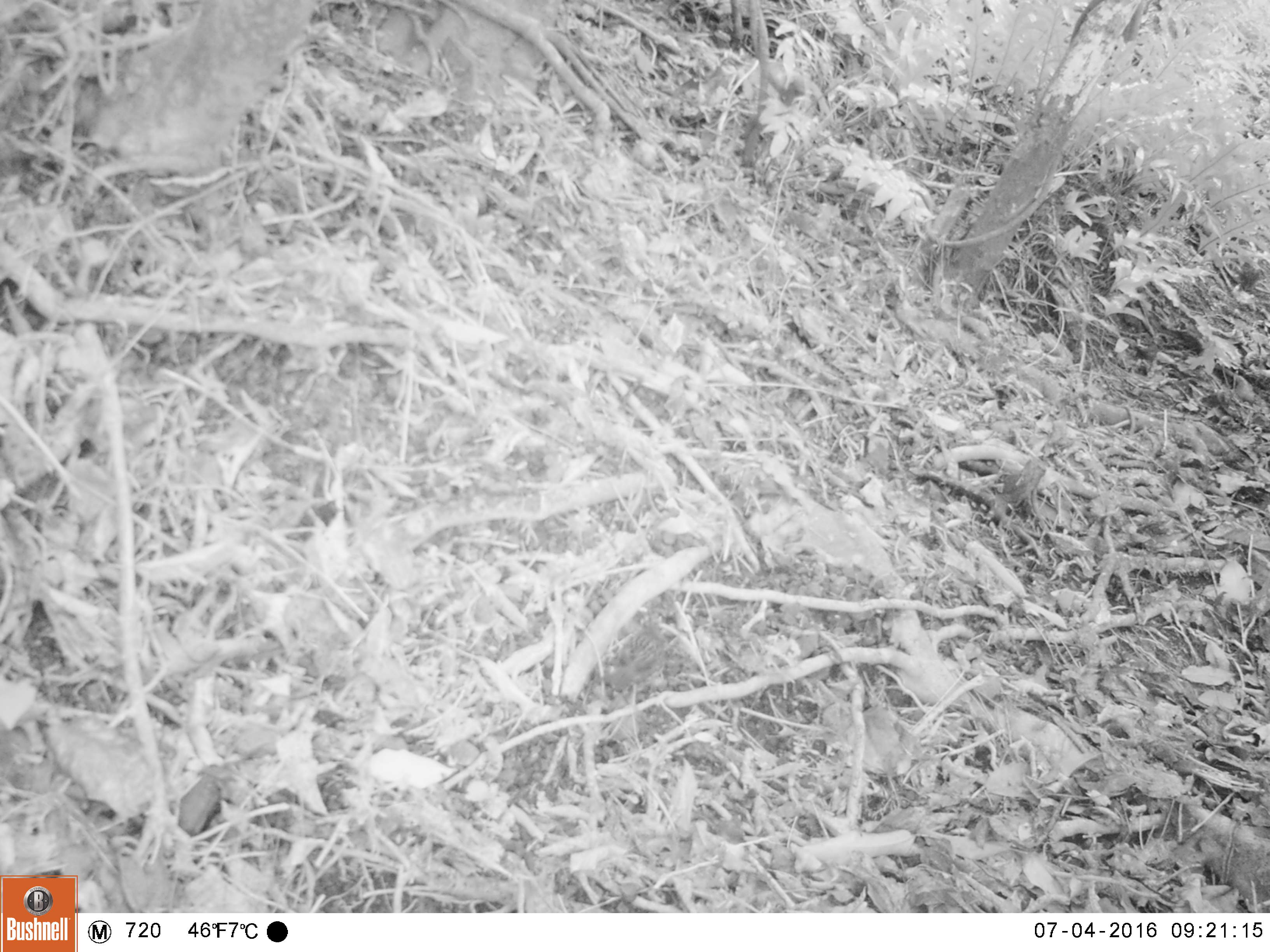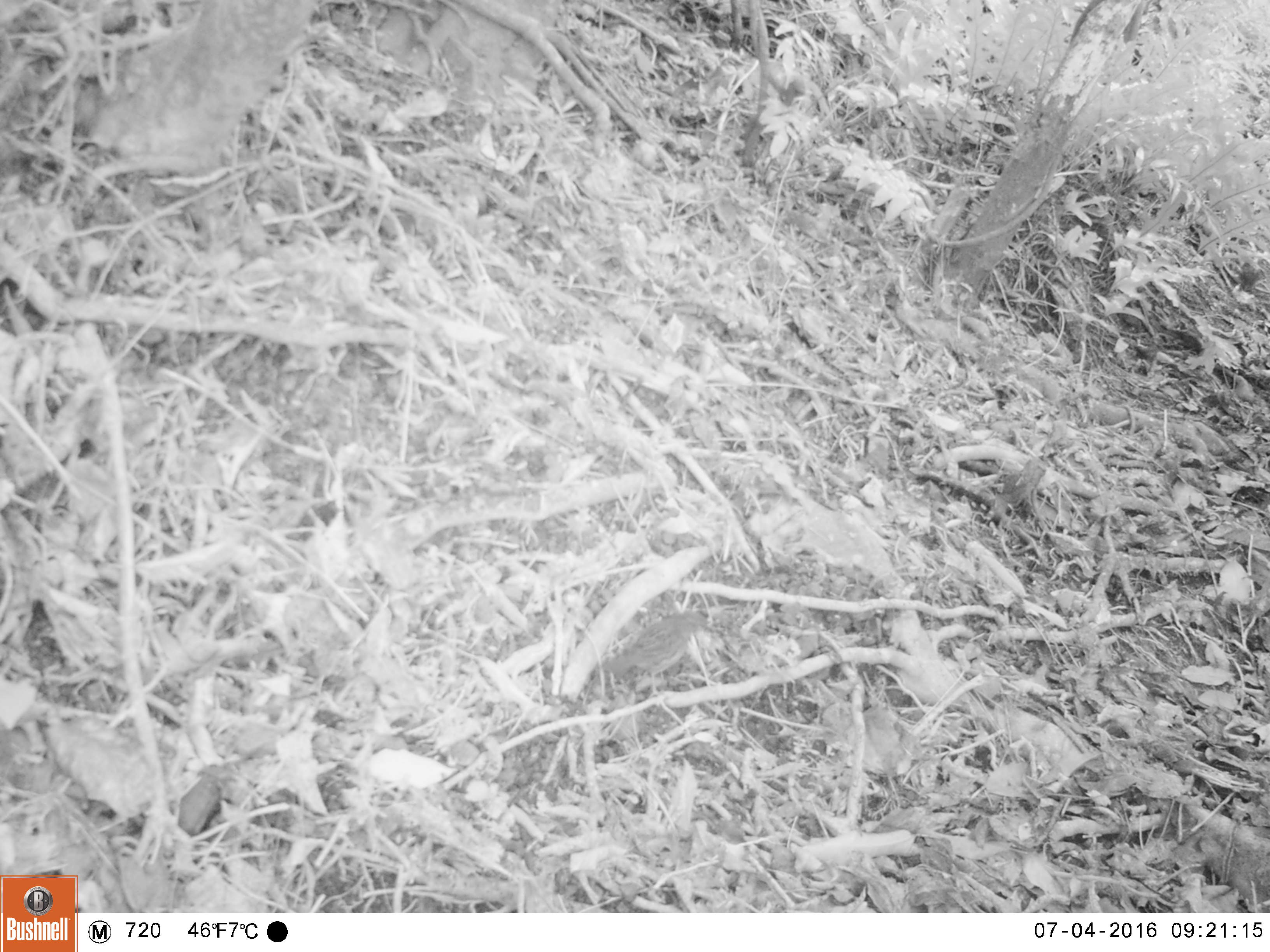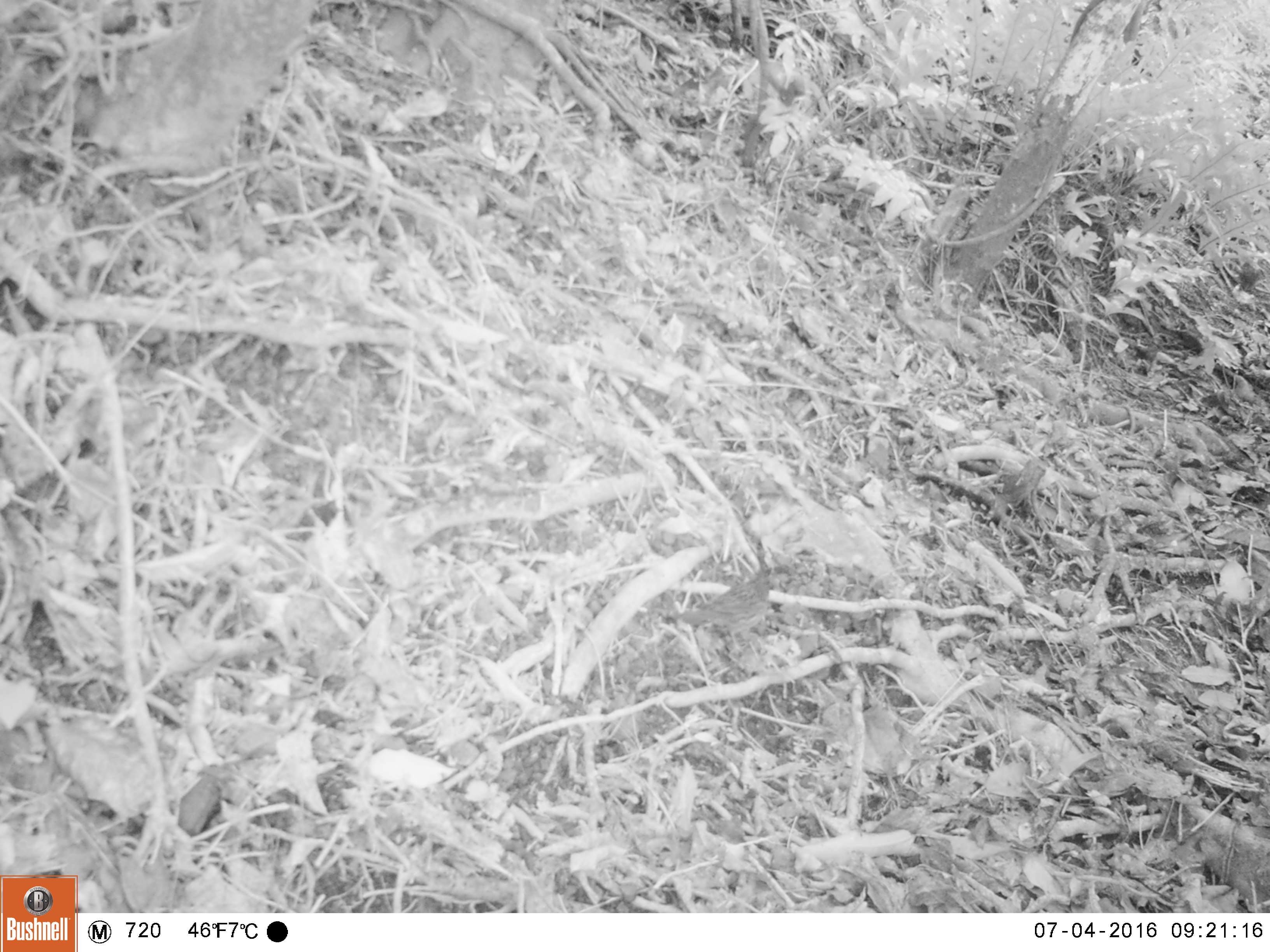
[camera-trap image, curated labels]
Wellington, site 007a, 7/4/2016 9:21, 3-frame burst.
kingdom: Animalia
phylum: Chordata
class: Aves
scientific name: Aves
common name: bird